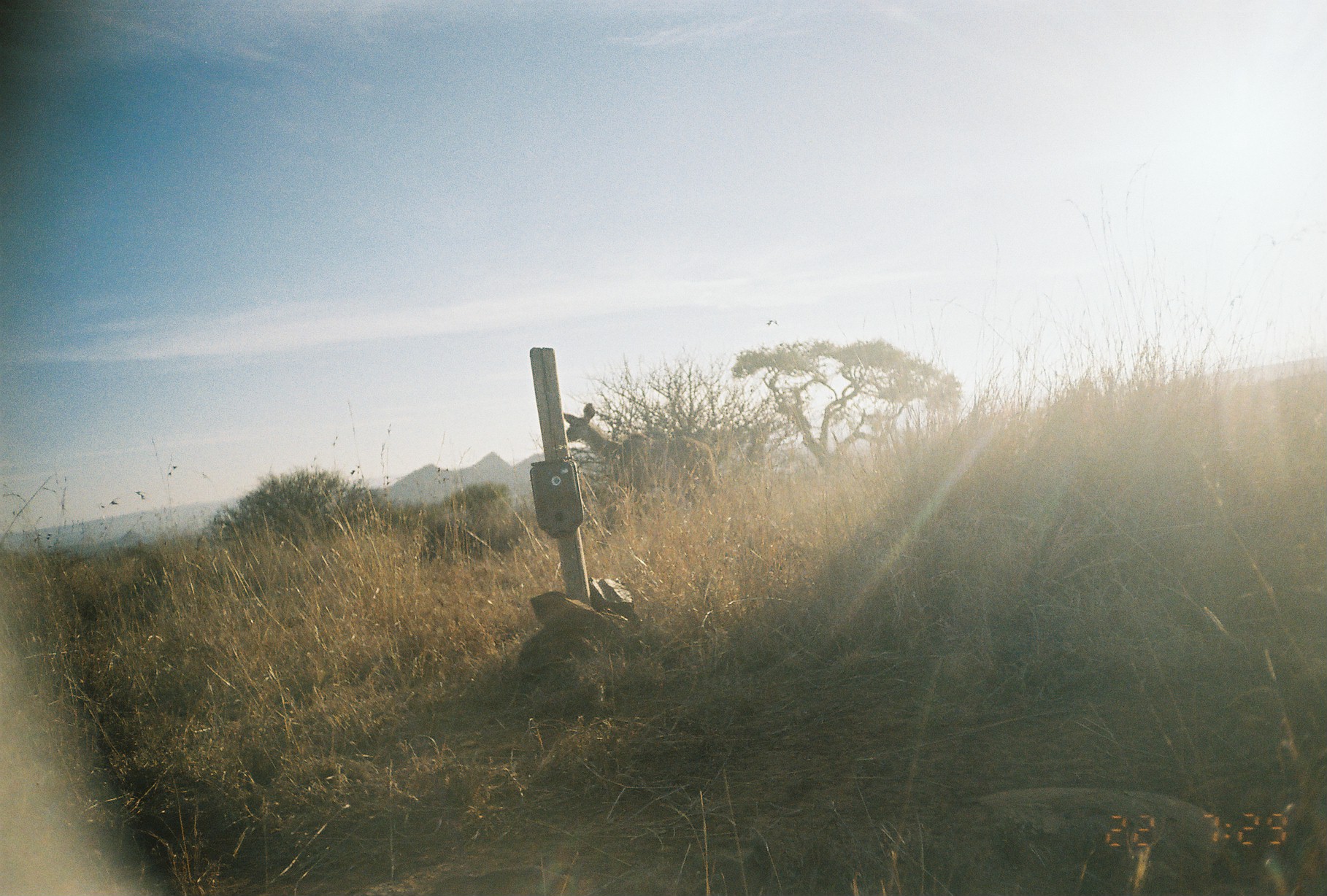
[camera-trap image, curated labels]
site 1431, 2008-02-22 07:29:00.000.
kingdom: Animalia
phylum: Chordata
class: Mammalia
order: Artiodactyla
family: Bovidae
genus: Tragelaphus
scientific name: Tragelaphus strepsiceros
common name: greater kudu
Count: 1.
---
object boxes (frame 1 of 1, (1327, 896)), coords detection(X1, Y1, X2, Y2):
tragelaphus strepsiceros: detection(562, 403, 719, 494)